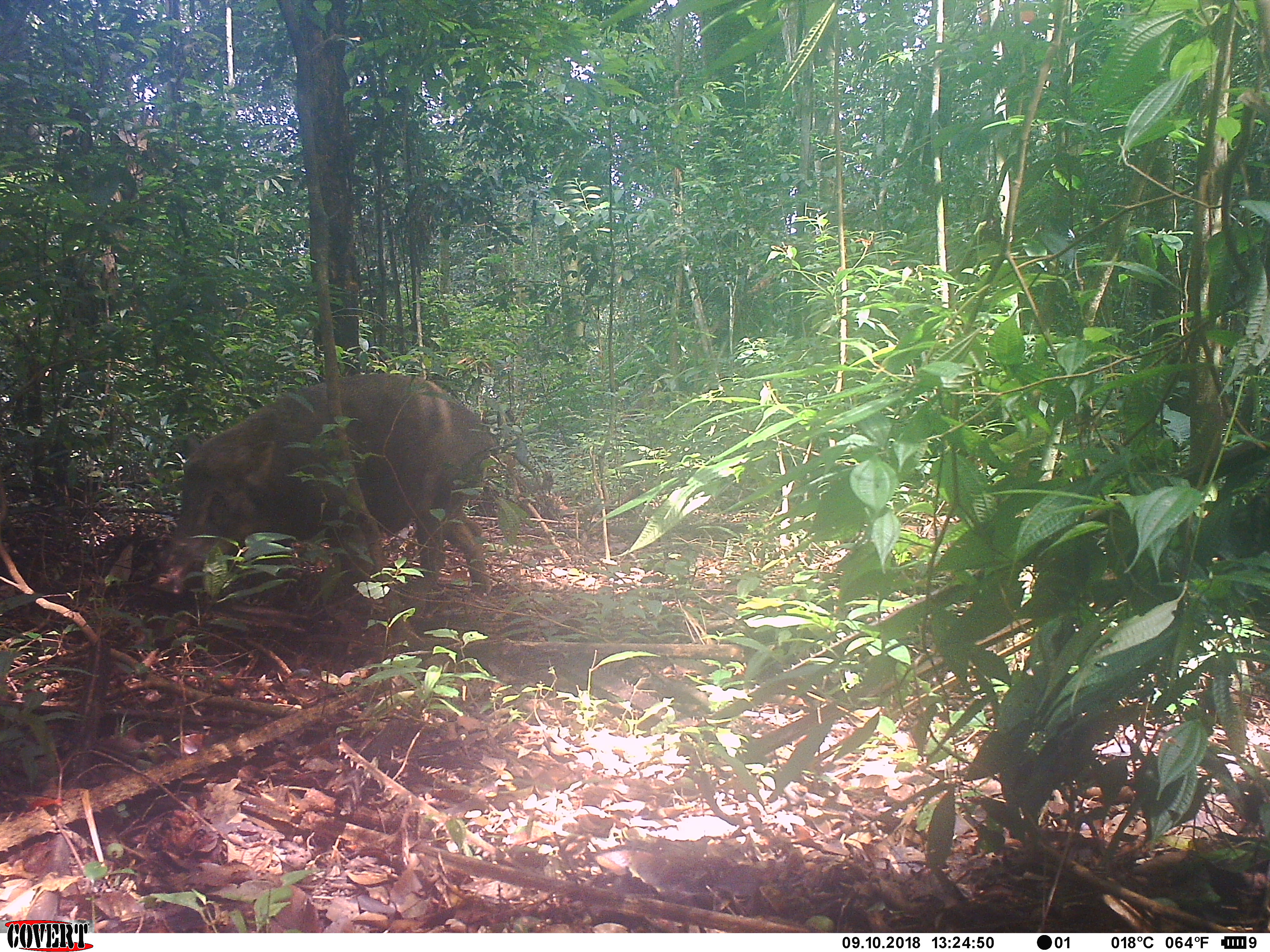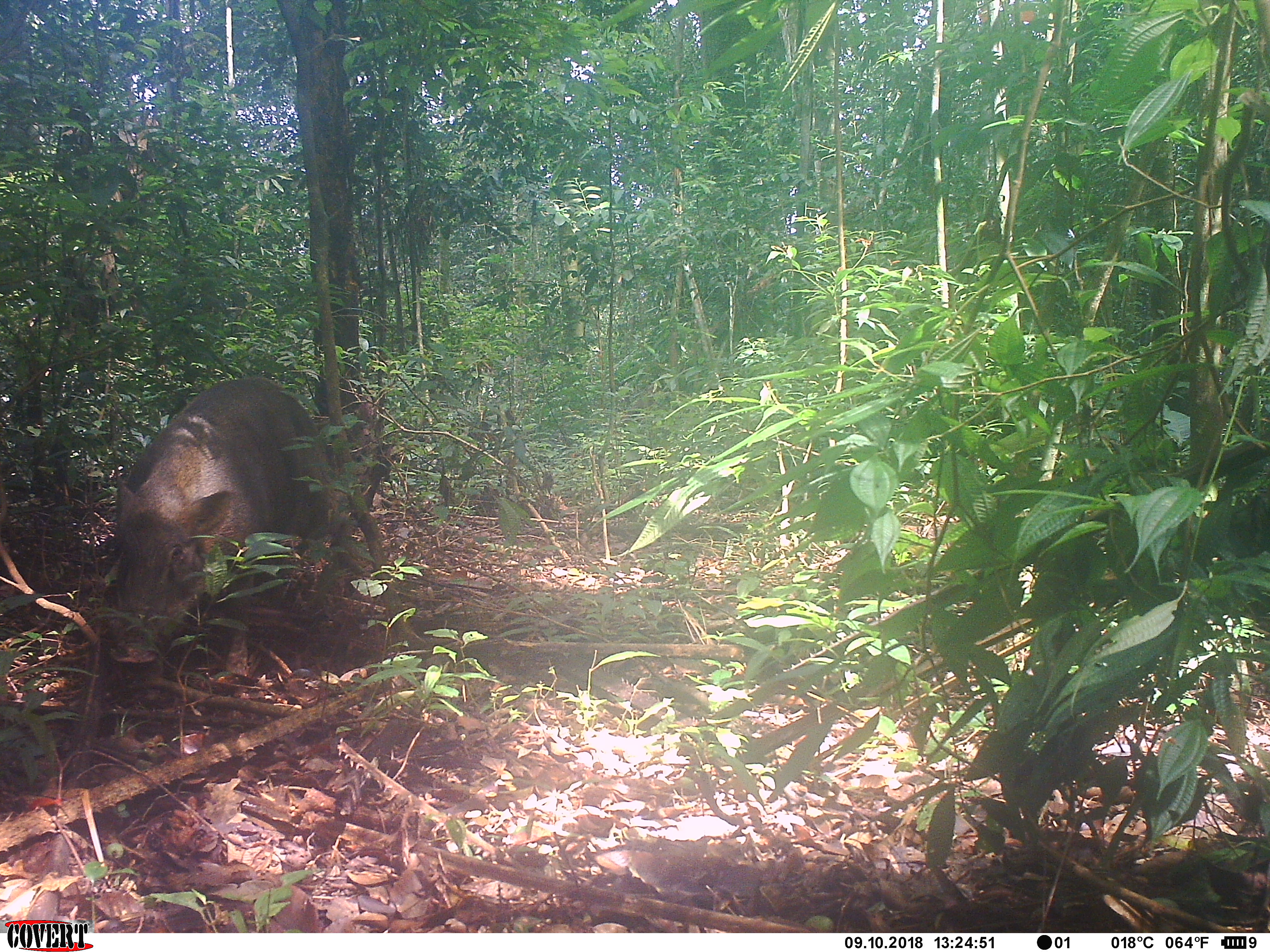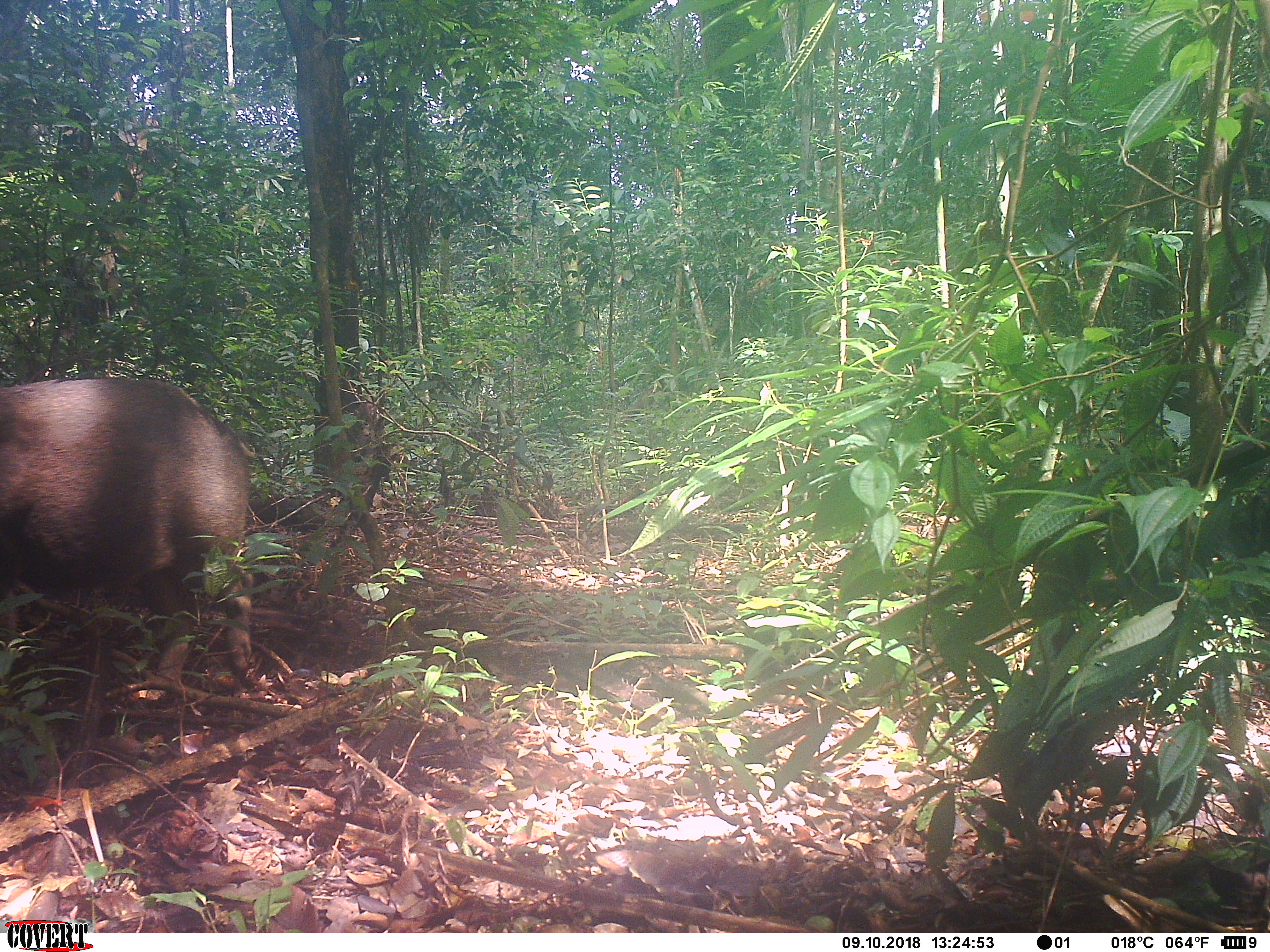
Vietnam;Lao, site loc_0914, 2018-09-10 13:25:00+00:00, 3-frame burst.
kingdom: Animalia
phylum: Chordata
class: Mammalia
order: Artiodactyla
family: Suidae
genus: Sus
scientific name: Sus scrofa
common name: eurasian wild pig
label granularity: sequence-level